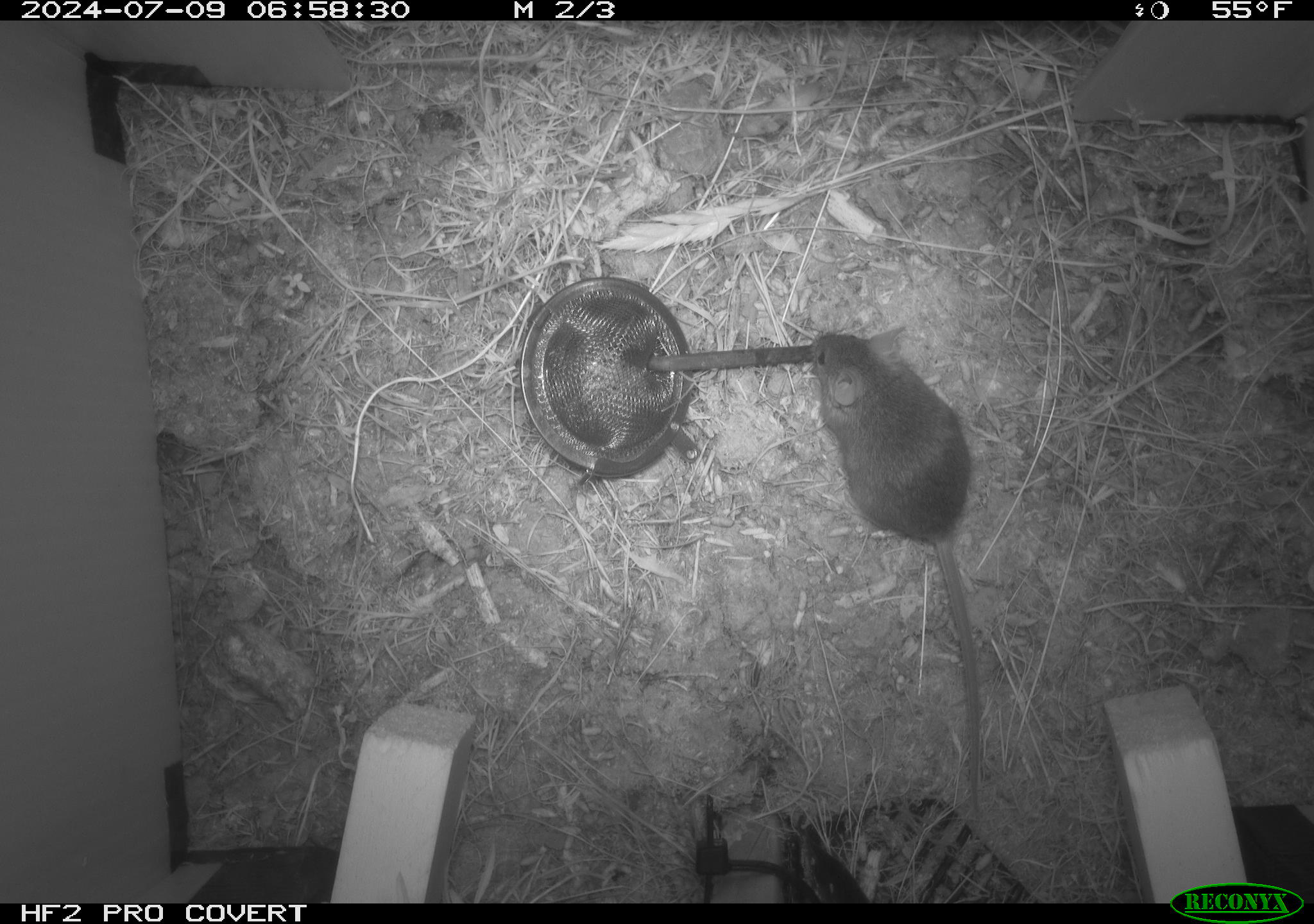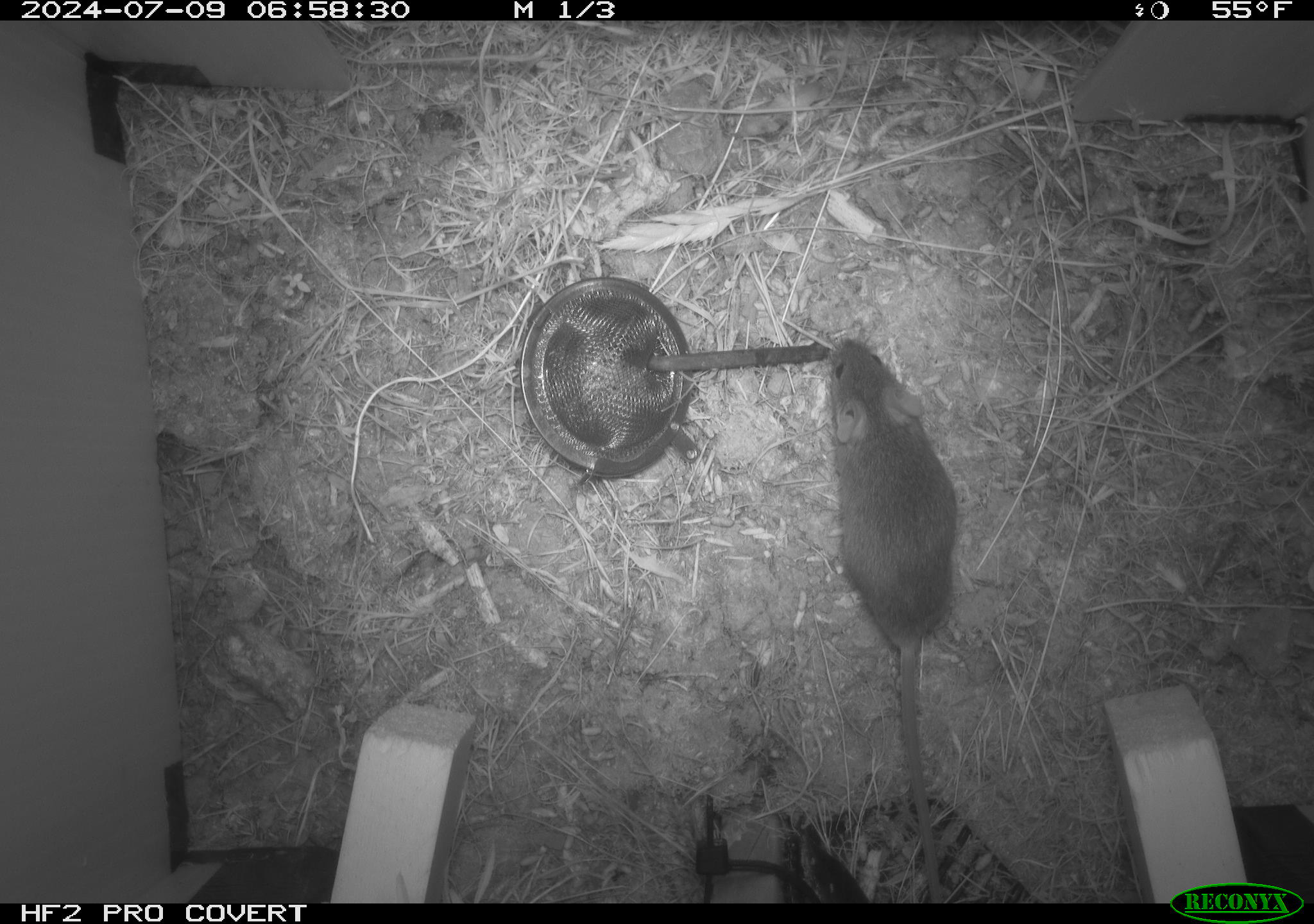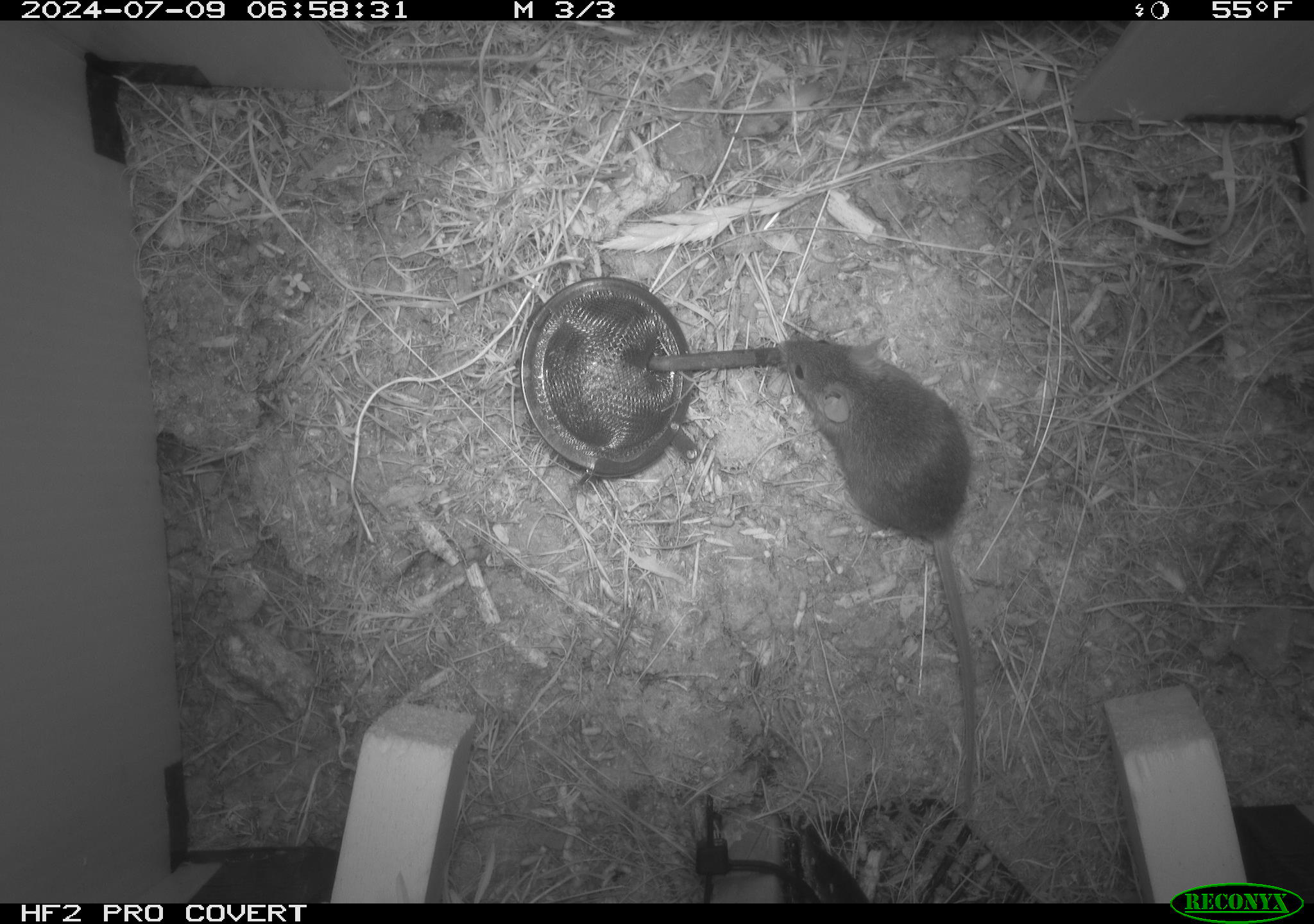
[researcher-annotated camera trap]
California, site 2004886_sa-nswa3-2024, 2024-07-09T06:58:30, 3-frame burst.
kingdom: Animalia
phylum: Chordata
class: Mammalia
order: Rodentia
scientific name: Rodentia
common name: rodent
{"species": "rodent (Rodentia)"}